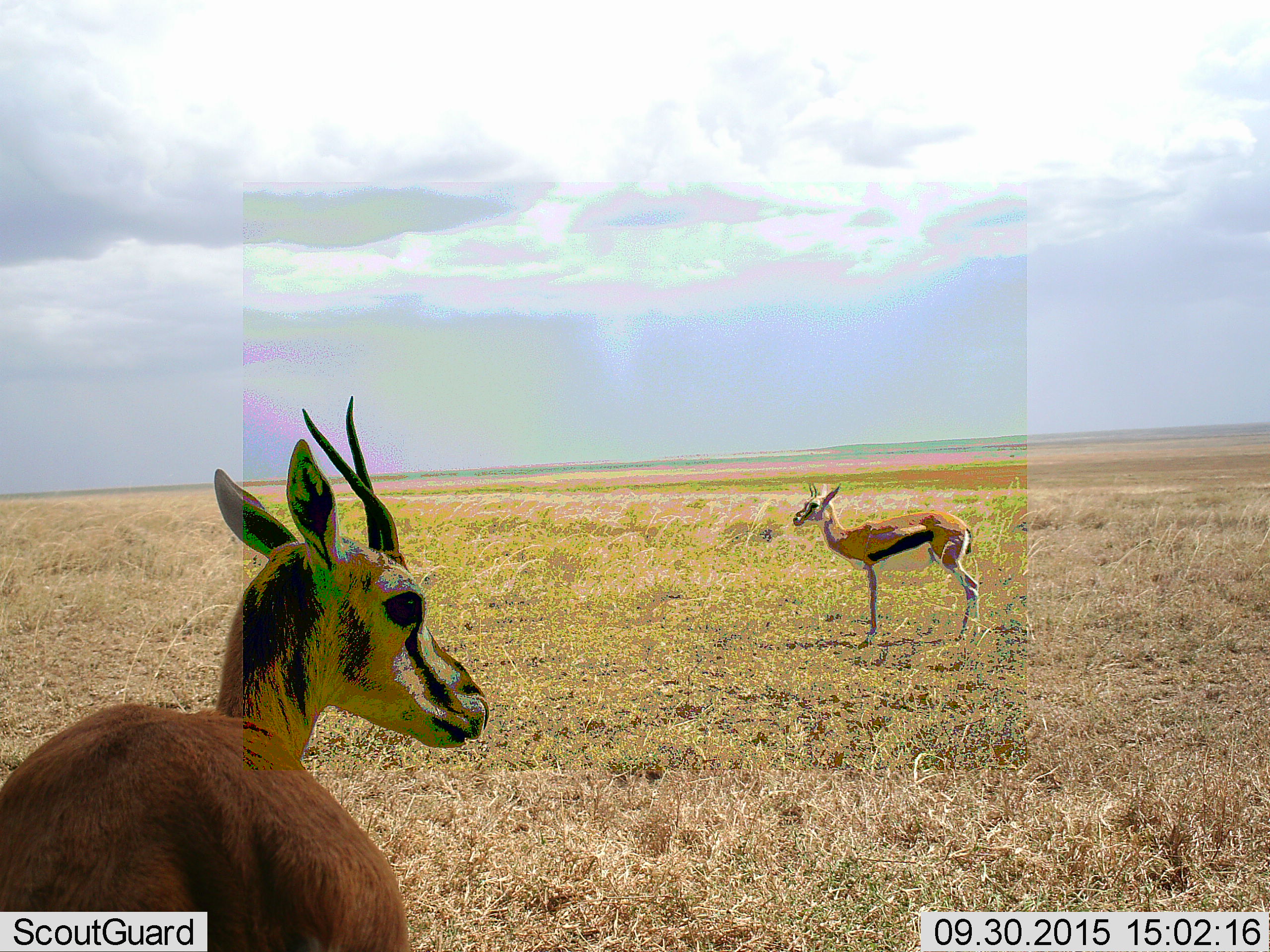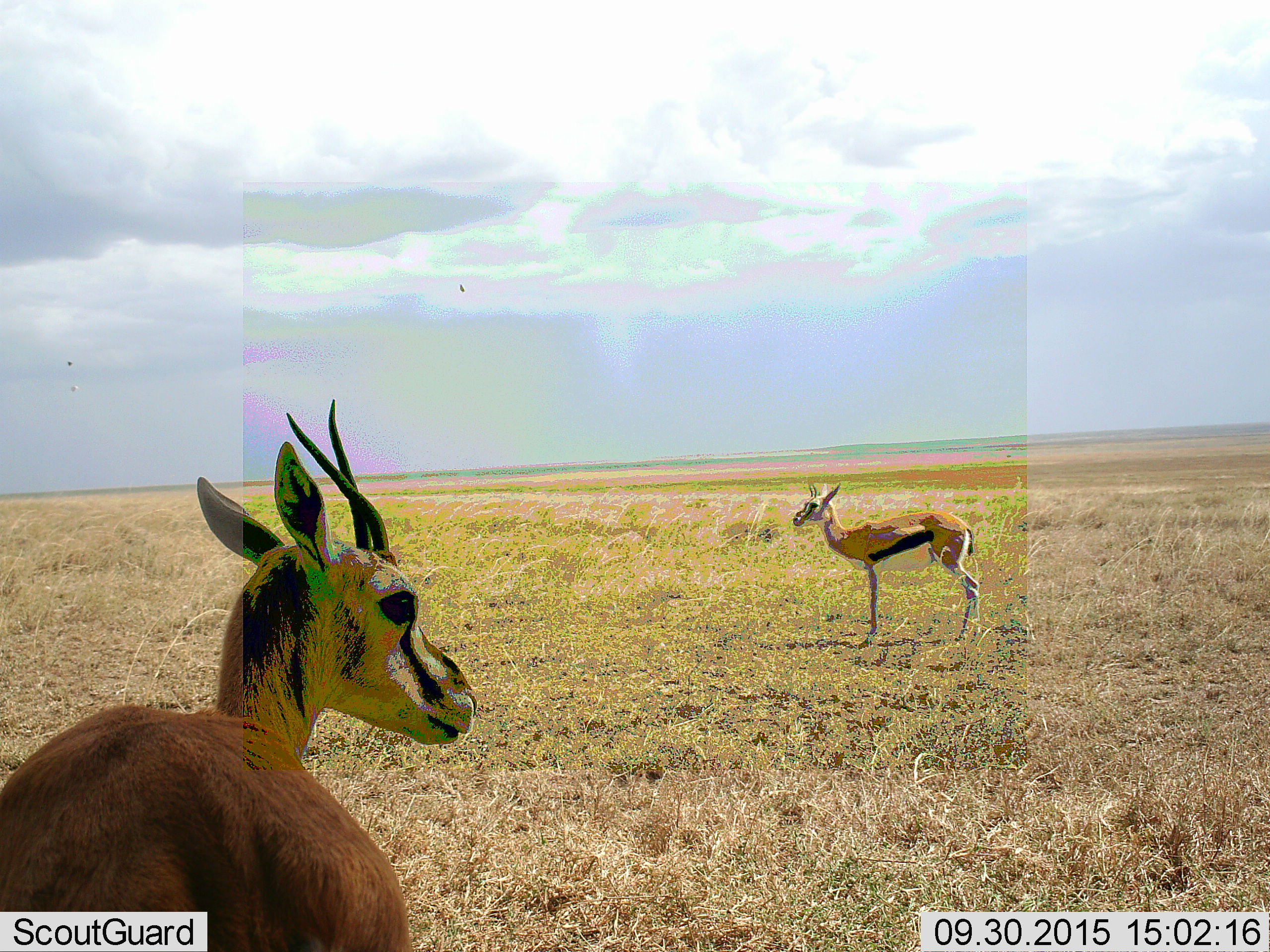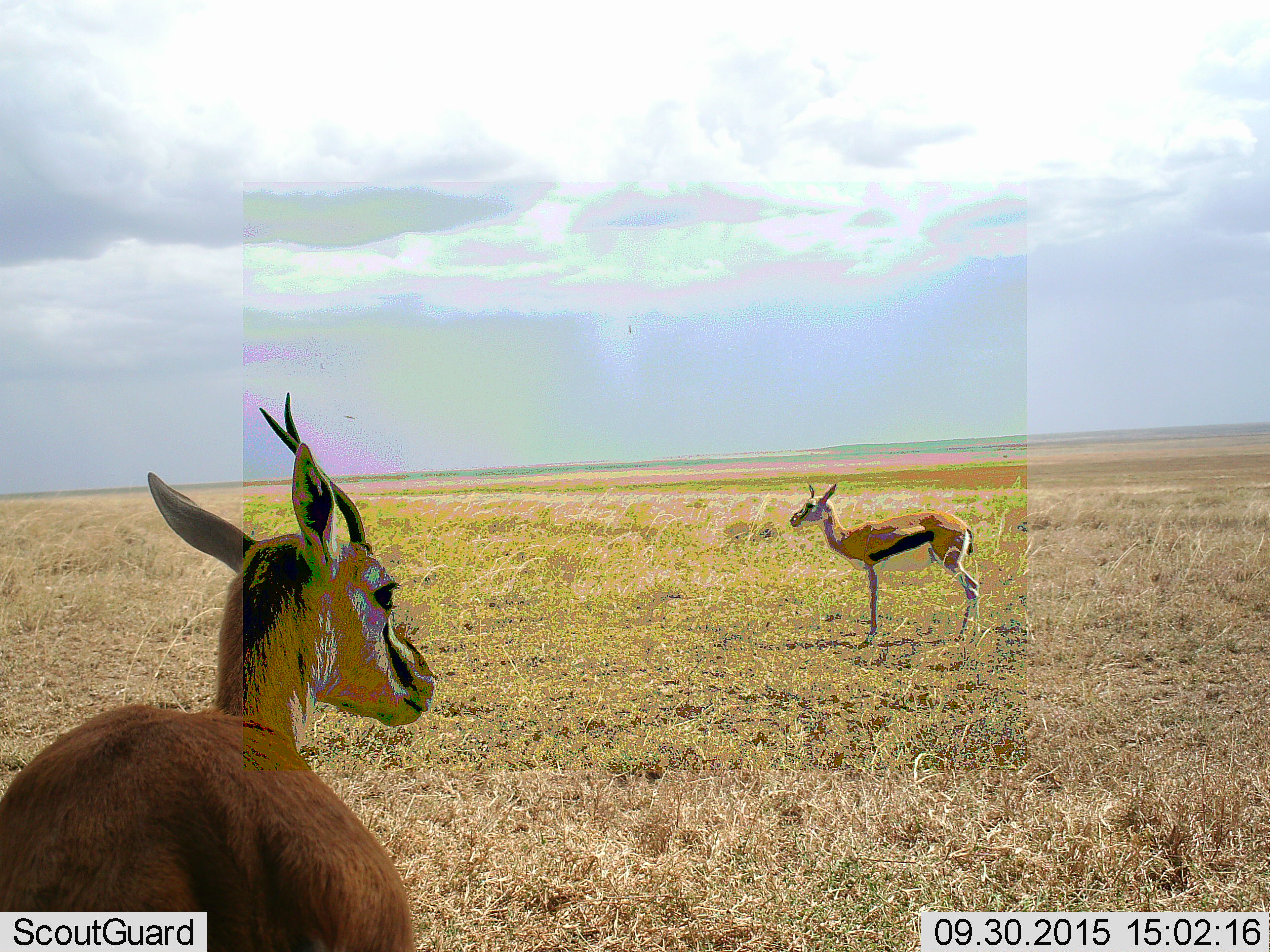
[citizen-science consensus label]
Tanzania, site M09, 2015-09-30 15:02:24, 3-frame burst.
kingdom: Animalia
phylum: Chordata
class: Mammalia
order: Artiodactyla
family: Bovidae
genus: Eudorcas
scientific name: Eudorcas thomsonii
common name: thomson's gazelle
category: gazellethomsons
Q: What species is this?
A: Gazellethomsons (thomson's gazelle) (Eudorcas thomsonii).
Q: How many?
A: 2.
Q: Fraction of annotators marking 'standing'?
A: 100%.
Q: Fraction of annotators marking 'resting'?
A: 0%.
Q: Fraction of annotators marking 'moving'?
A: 0%.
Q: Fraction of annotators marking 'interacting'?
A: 0%.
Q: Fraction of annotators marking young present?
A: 0%.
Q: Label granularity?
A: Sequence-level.